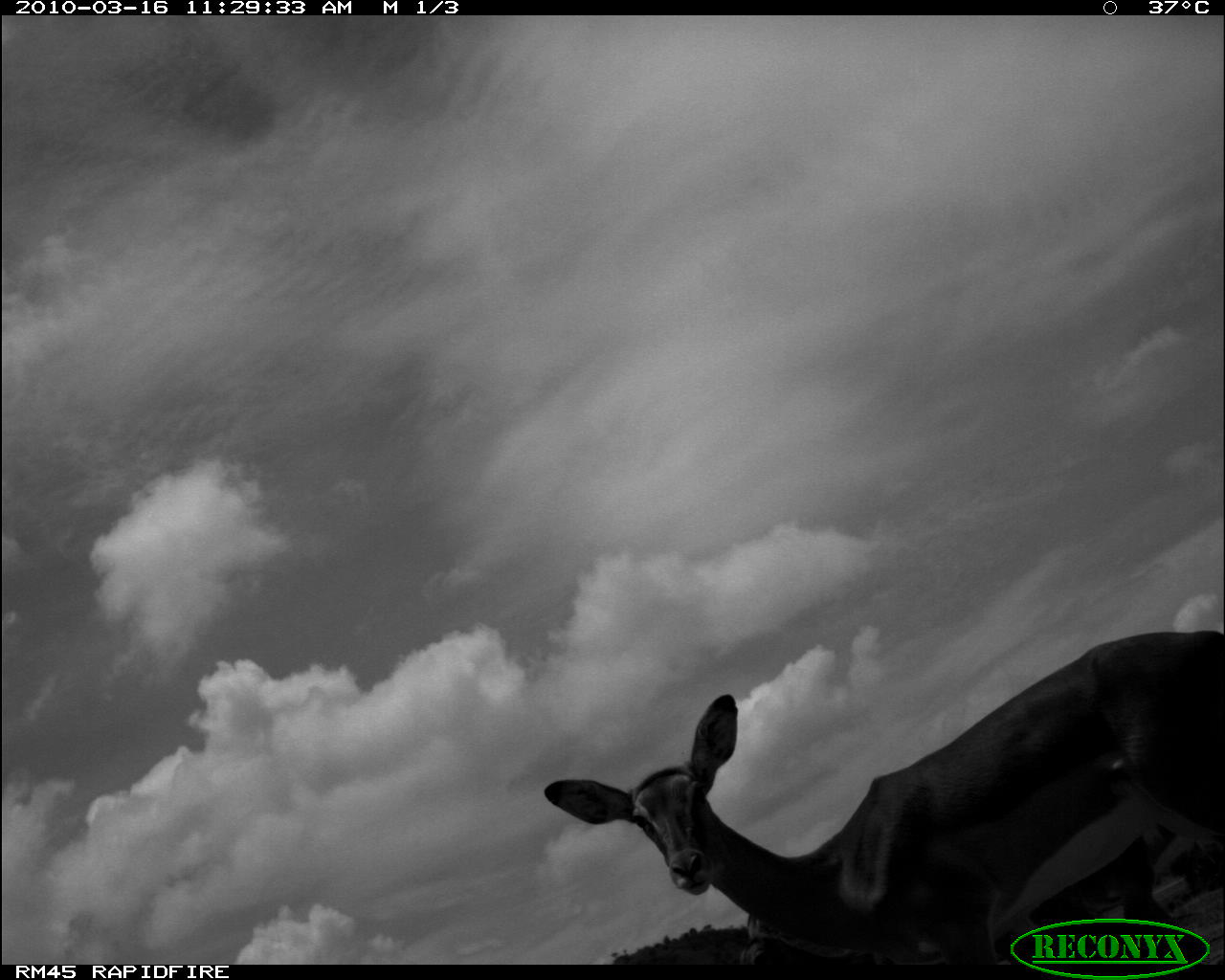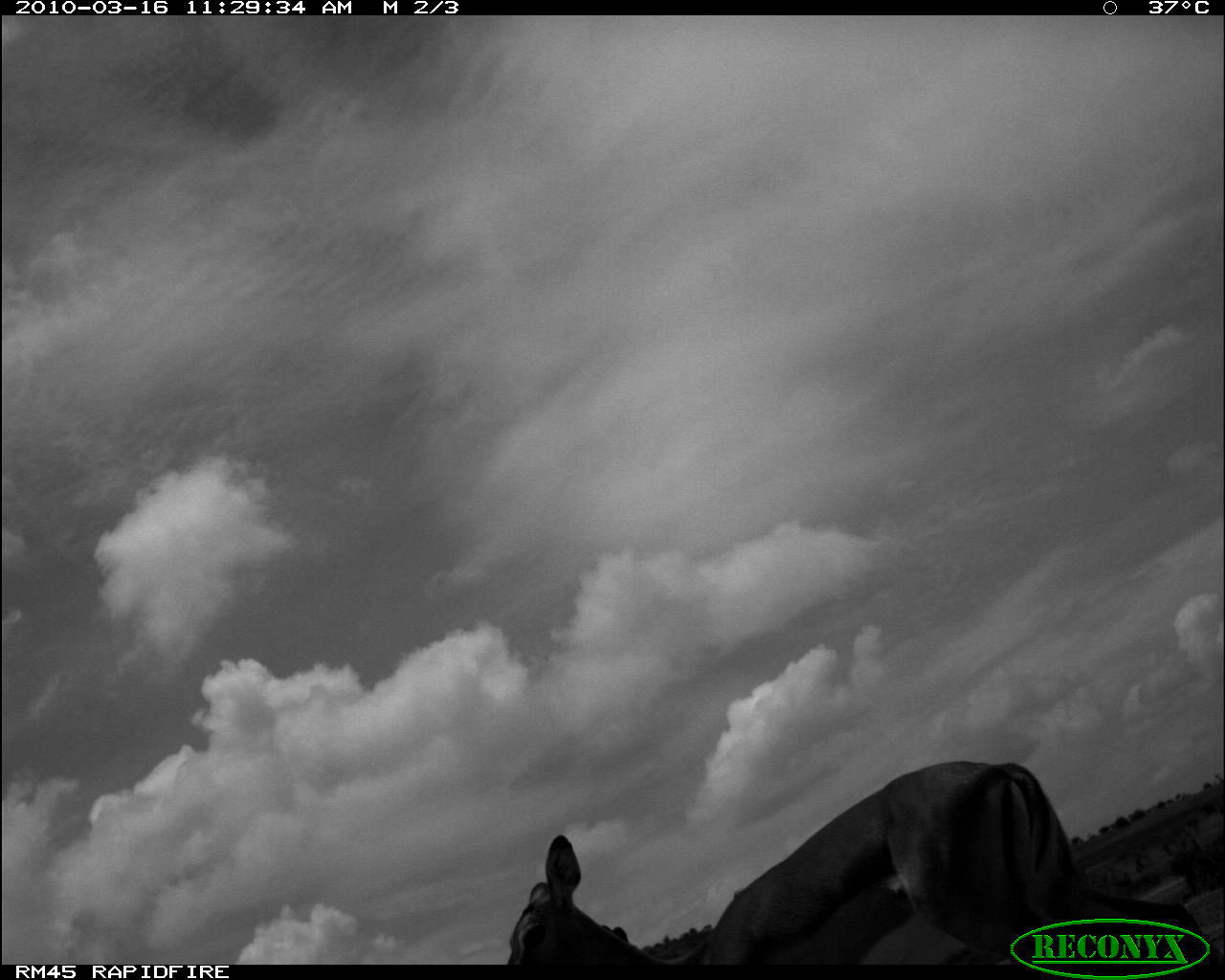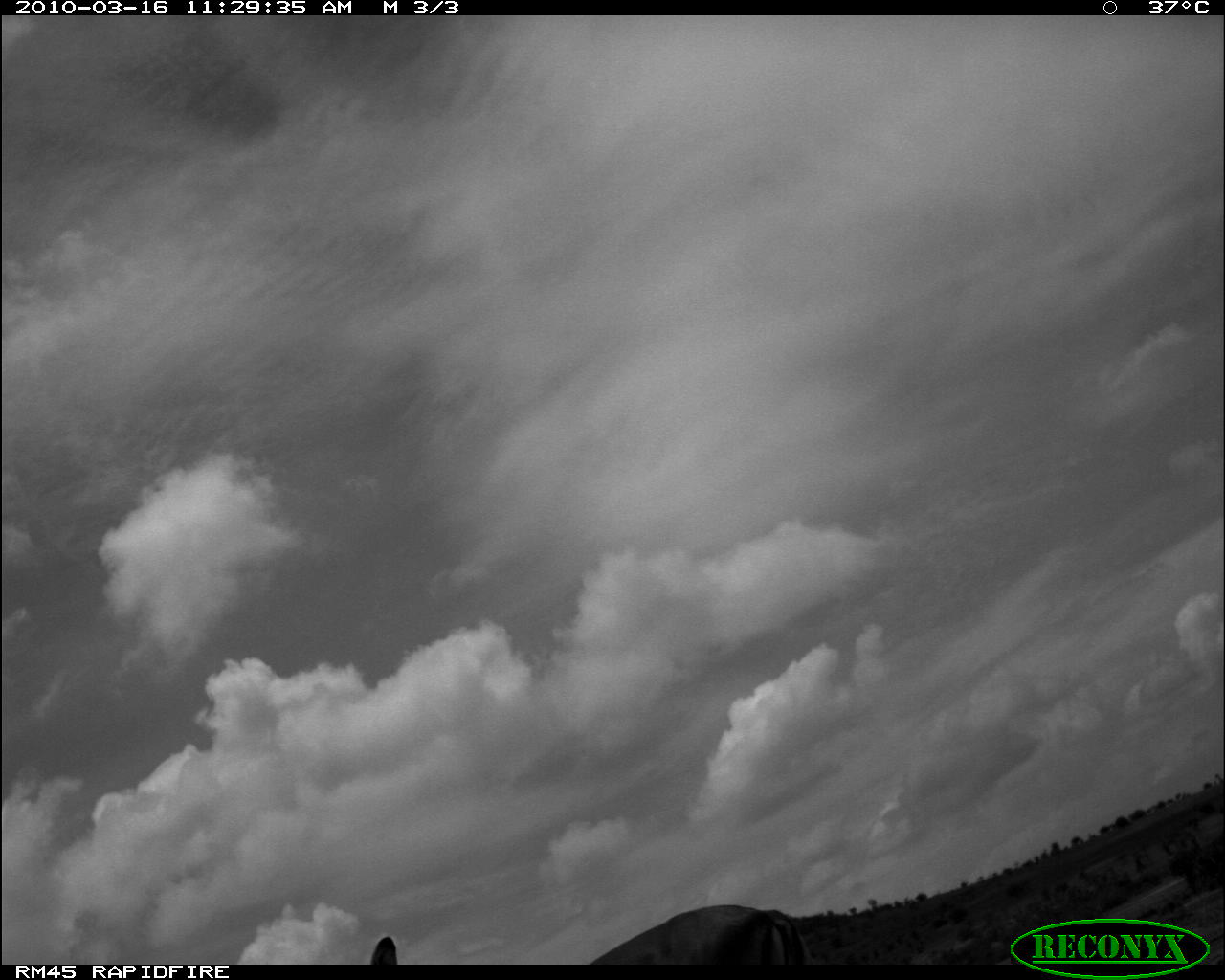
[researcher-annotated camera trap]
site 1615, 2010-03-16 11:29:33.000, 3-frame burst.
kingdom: Animalia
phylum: Chordata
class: Mammalia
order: Artiodactyla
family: Bovidae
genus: Aepyceros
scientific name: Aepyceros melampus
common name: impala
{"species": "Aepyceros melampus (impala)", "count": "1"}